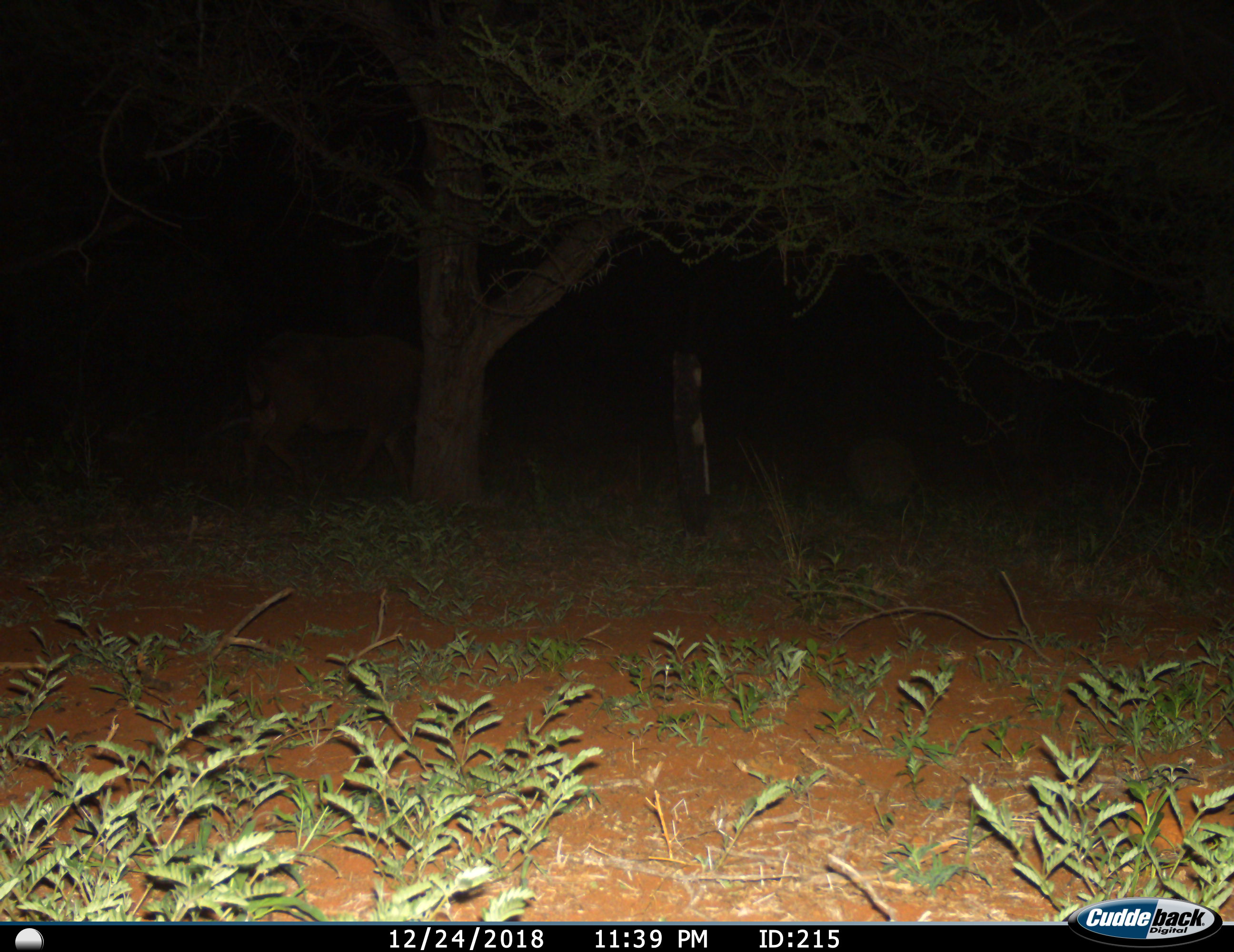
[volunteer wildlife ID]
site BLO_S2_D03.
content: unidentified animal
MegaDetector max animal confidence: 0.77